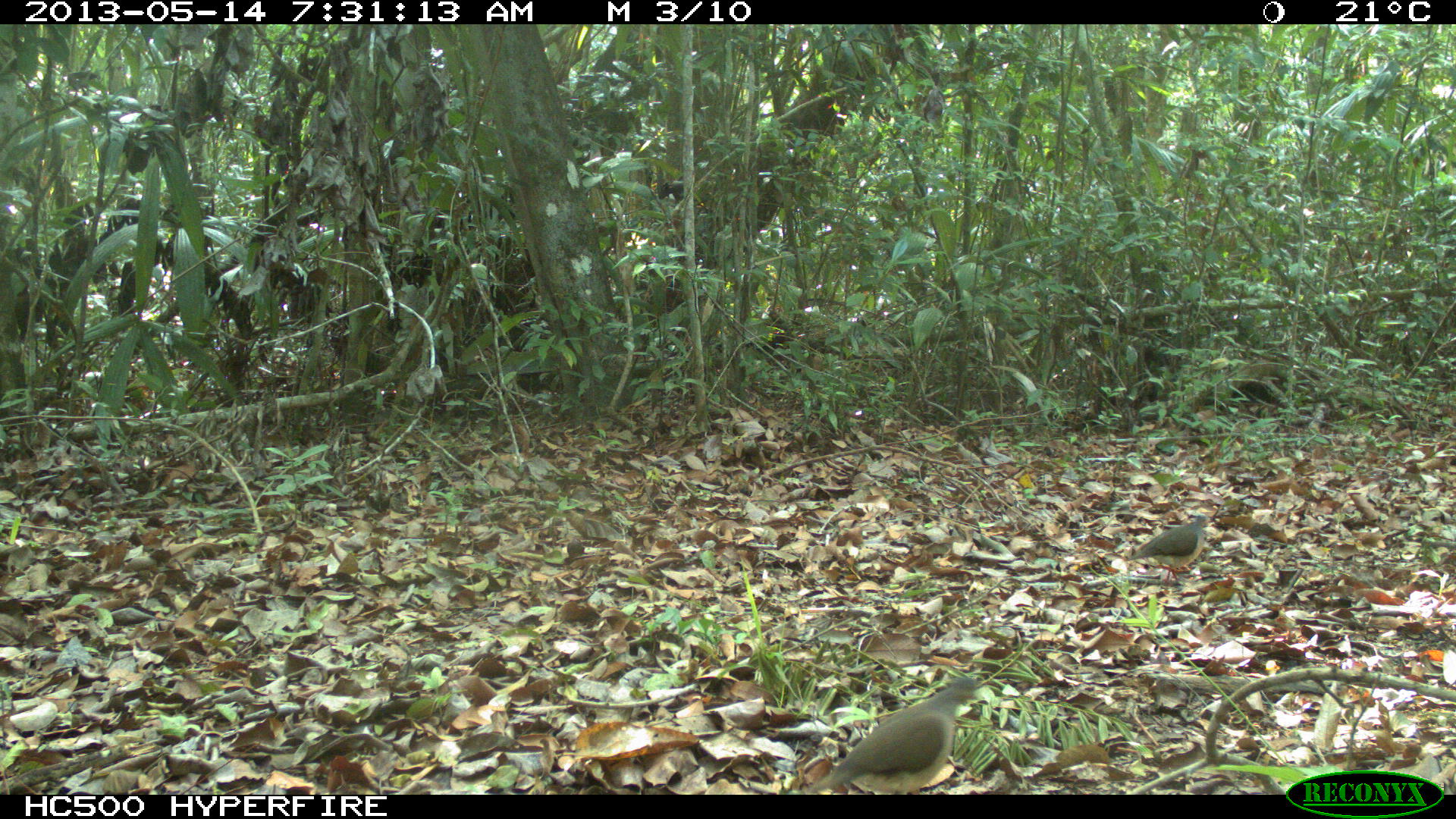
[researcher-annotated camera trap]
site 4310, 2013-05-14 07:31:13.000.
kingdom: Animalia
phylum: Chordata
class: Aves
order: Columbiformes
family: Columbidae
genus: Leptotila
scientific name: Leptotila plumbeiceps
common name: gray-headed dove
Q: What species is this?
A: Leptotila plumbeiceps (gray-headed dove).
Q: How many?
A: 2.